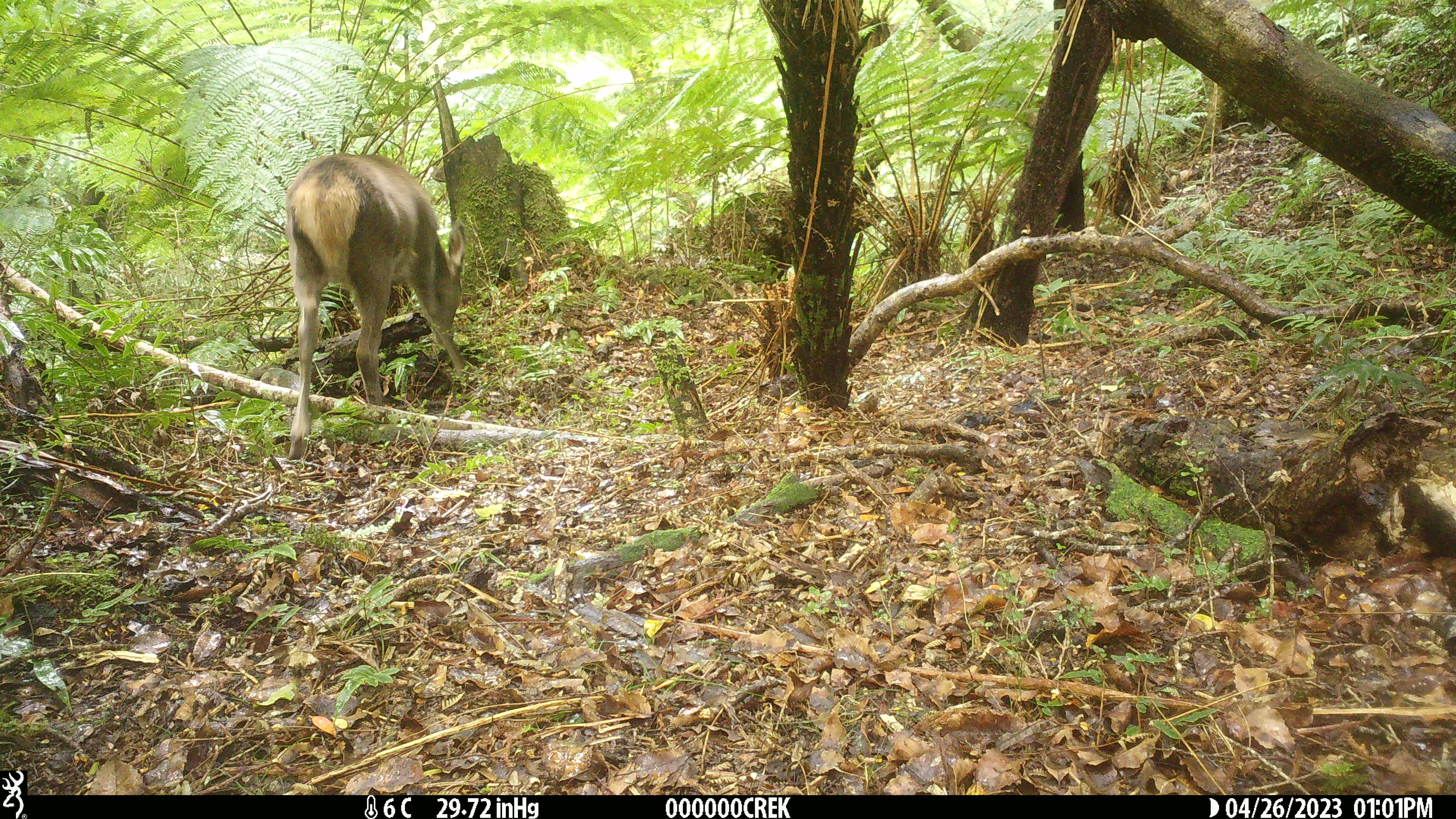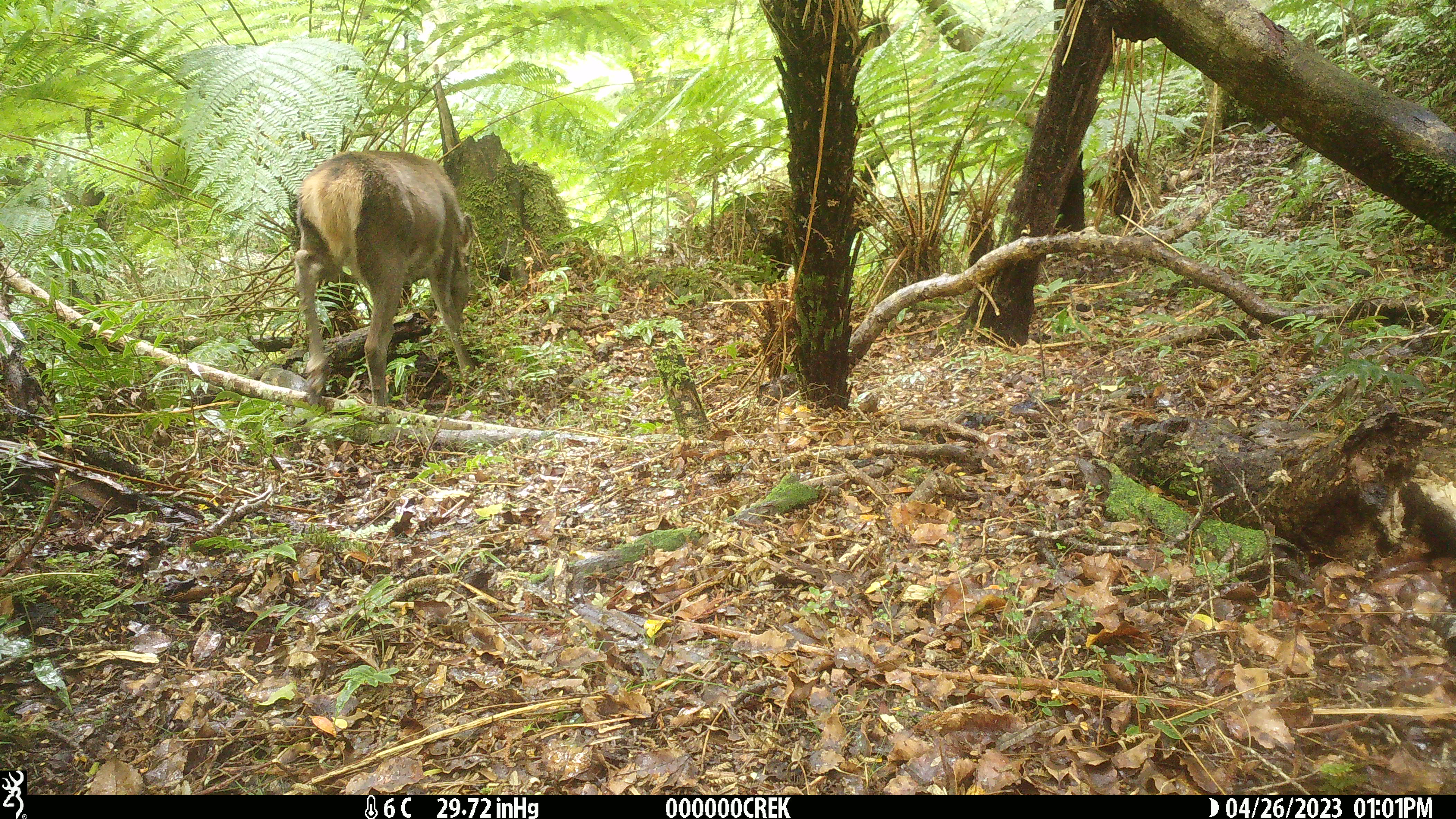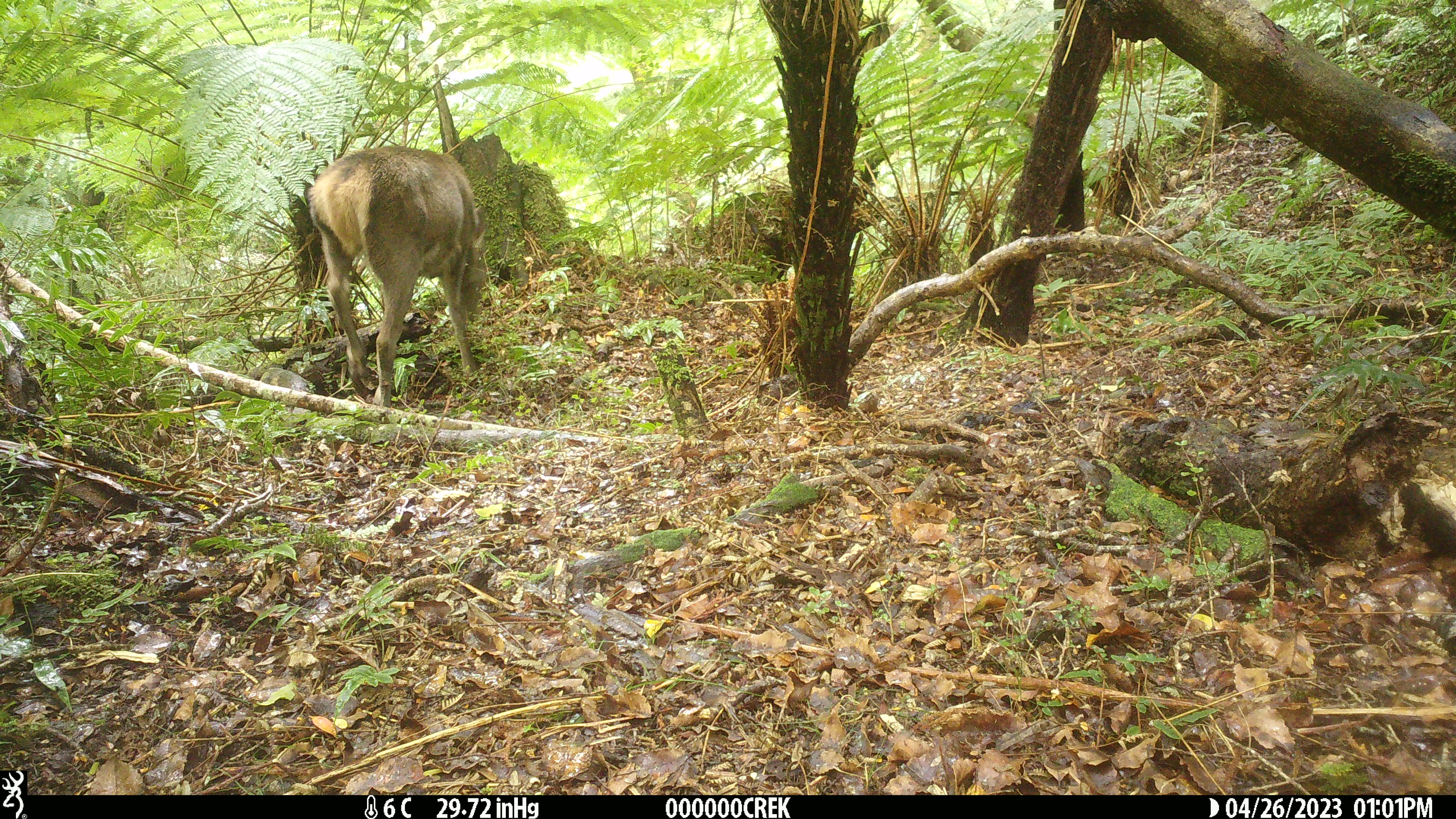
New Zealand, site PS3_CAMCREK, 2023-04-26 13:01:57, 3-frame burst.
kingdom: Animalia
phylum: Chordata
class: Mammalia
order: Artiodactyla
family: Cervidae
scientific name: Cervidae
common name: deer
Deer (Cervidae).